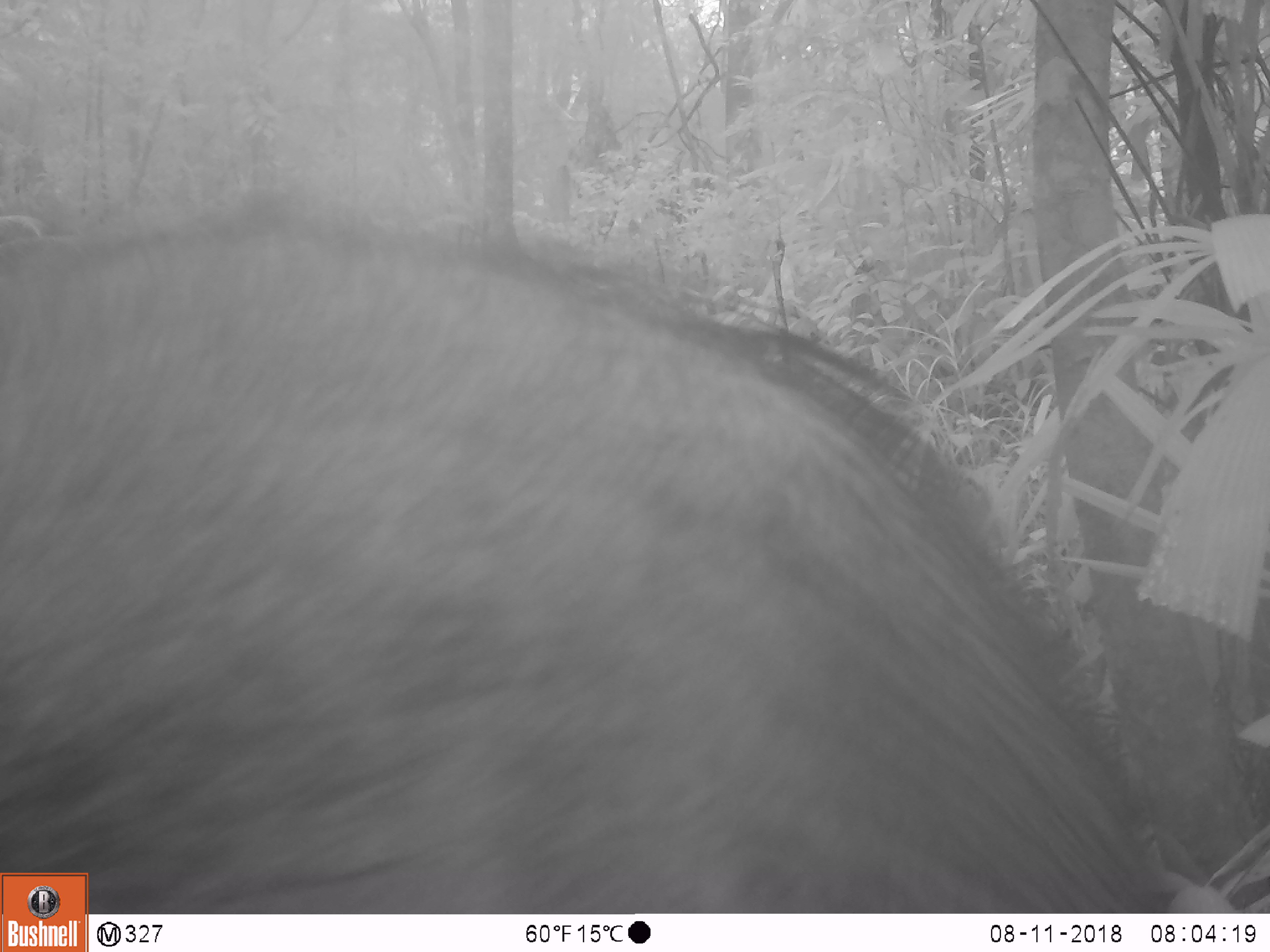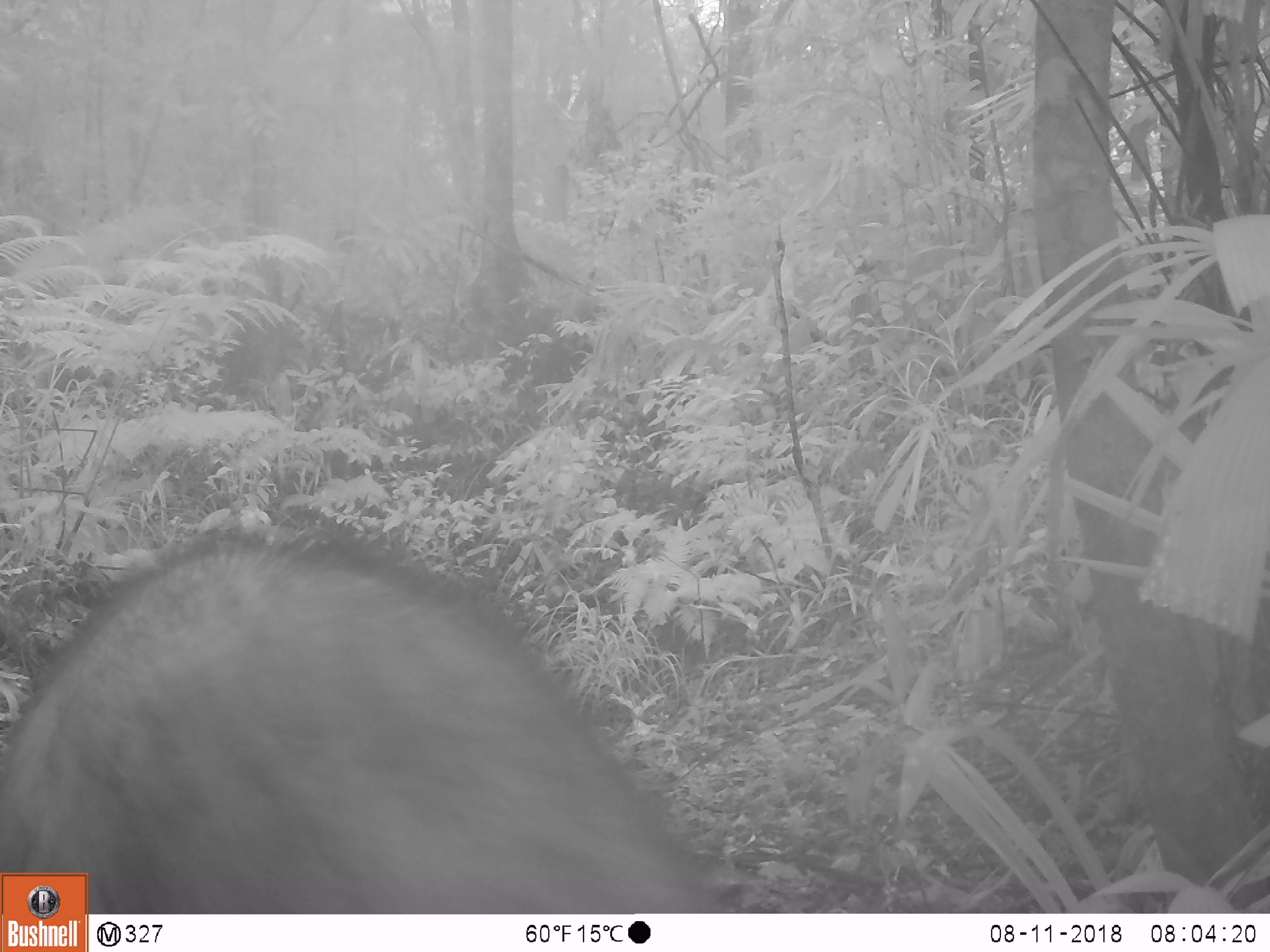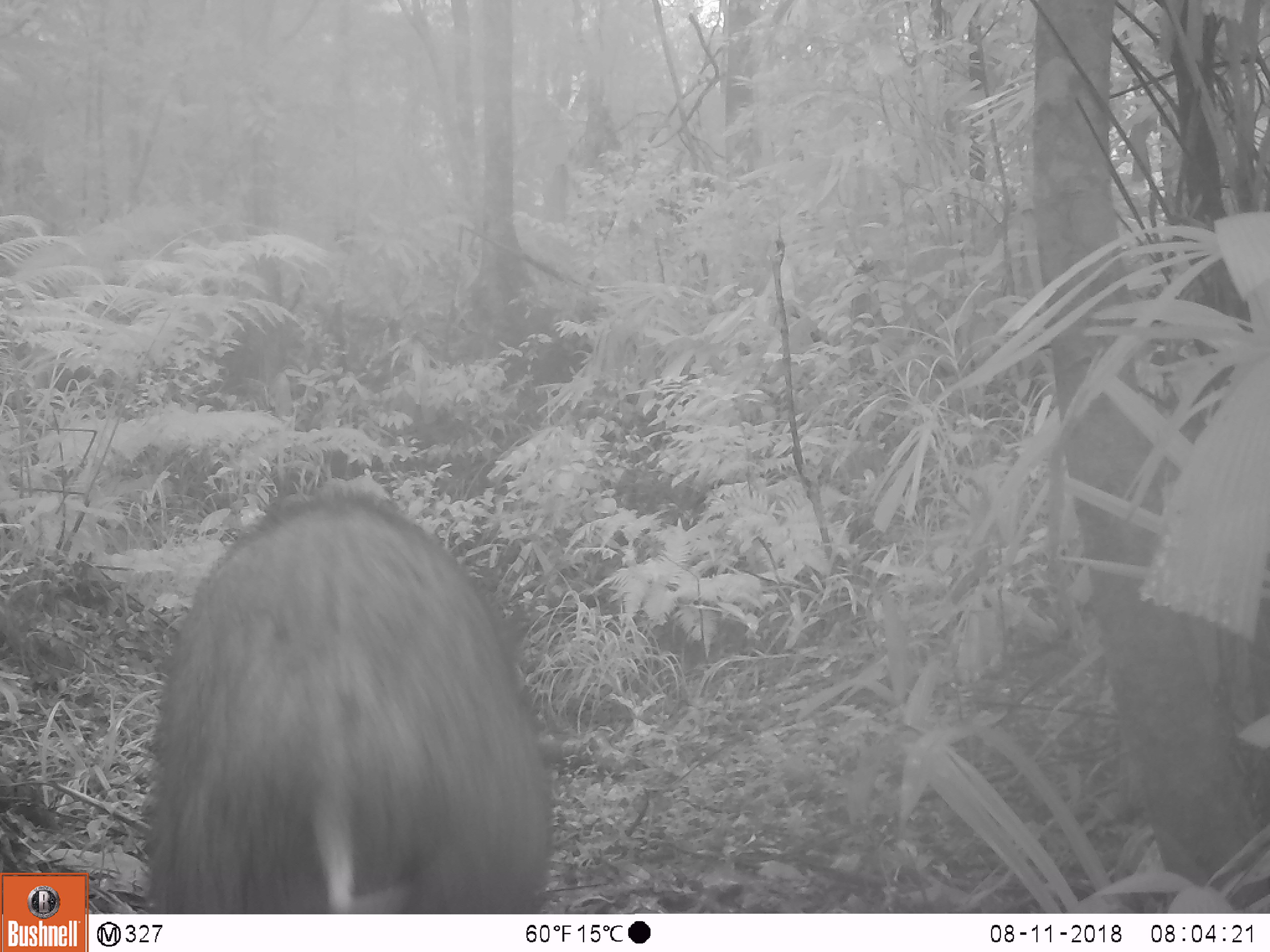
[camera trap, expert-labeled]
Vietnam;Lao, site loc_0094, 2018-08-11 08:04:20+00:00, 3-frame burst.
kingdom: Animalia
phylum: Chordata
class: Mammalia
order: Artiodactyla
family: Suidae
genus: Sus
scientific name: Sus scrofa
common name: eurasian wild pig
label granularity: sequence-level